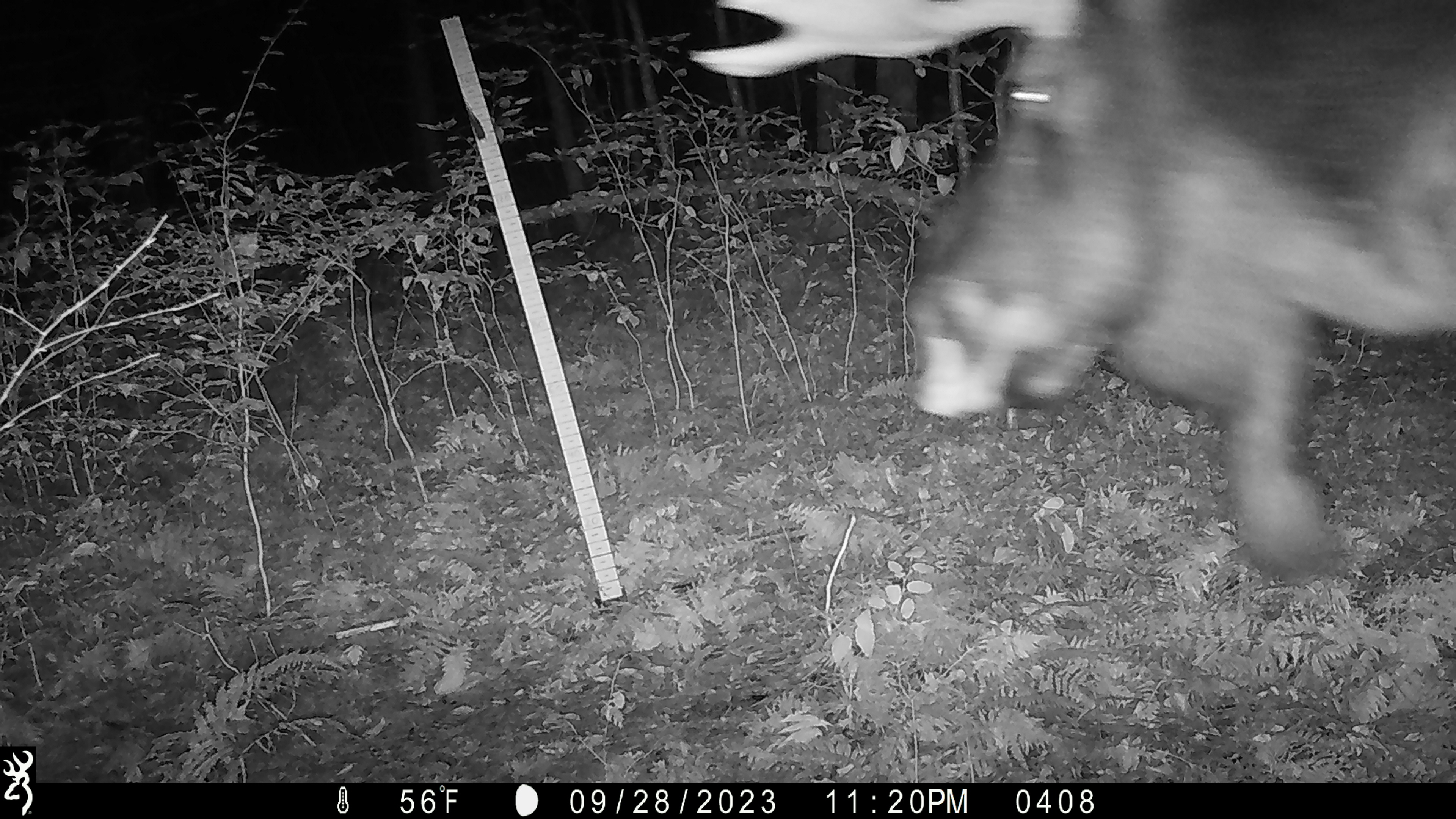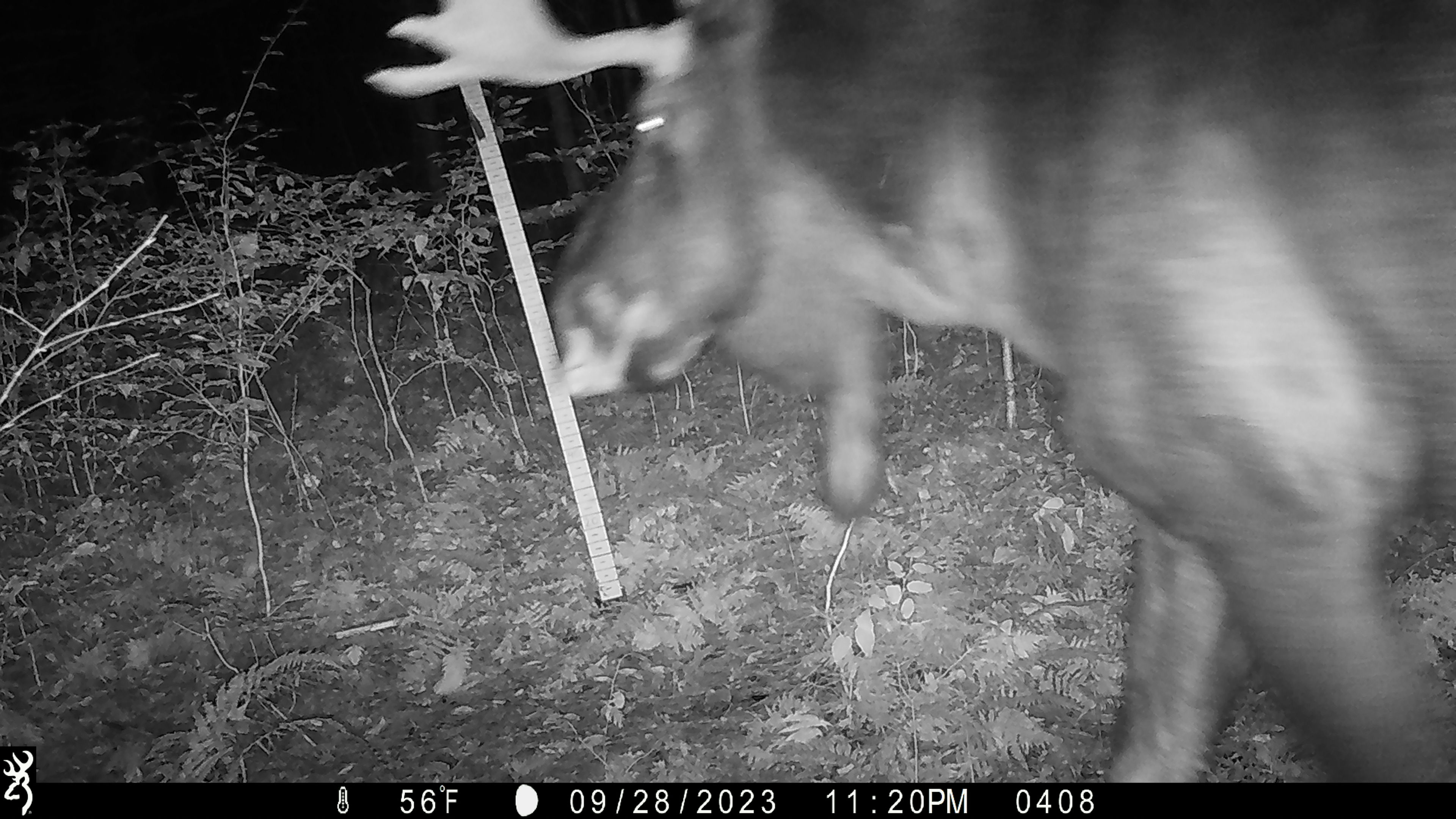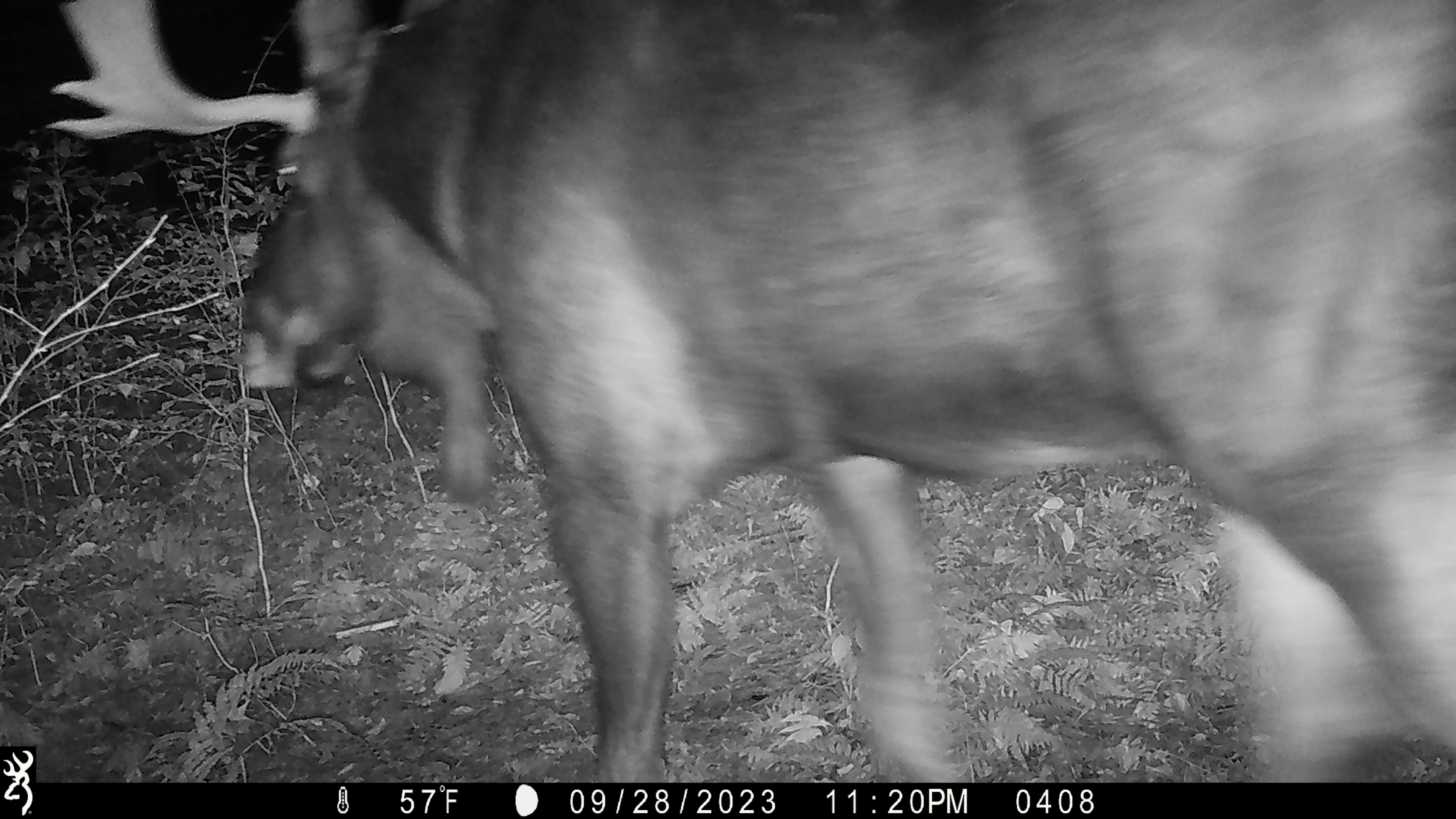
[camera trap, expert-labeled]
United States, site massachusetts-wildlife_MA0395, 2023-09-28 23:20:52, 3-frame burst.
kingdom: Animalia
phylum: Chordata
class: Mammalia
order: Artiodactyla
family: Cervidae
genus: Alces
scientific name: Alces alces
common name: moose